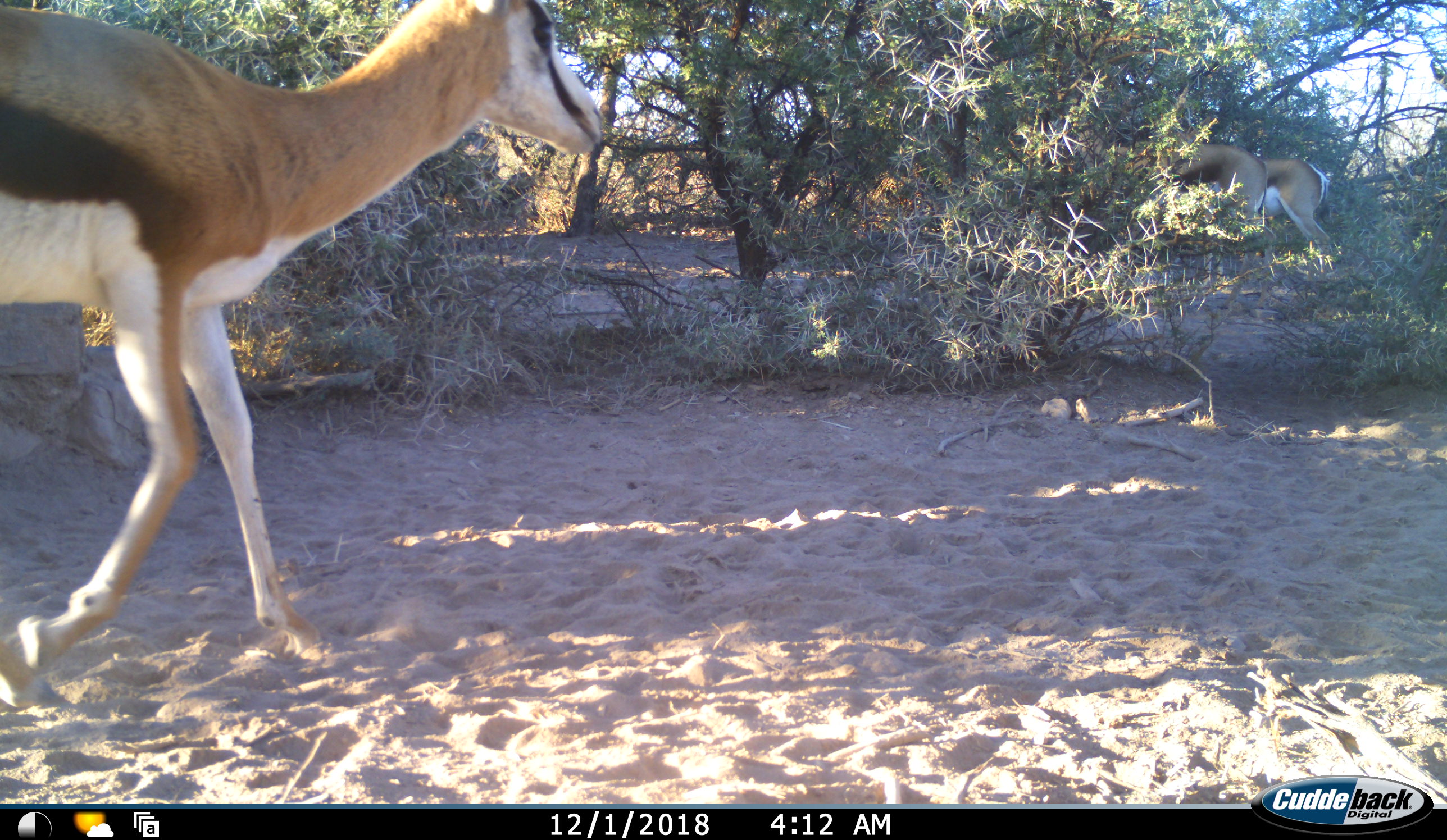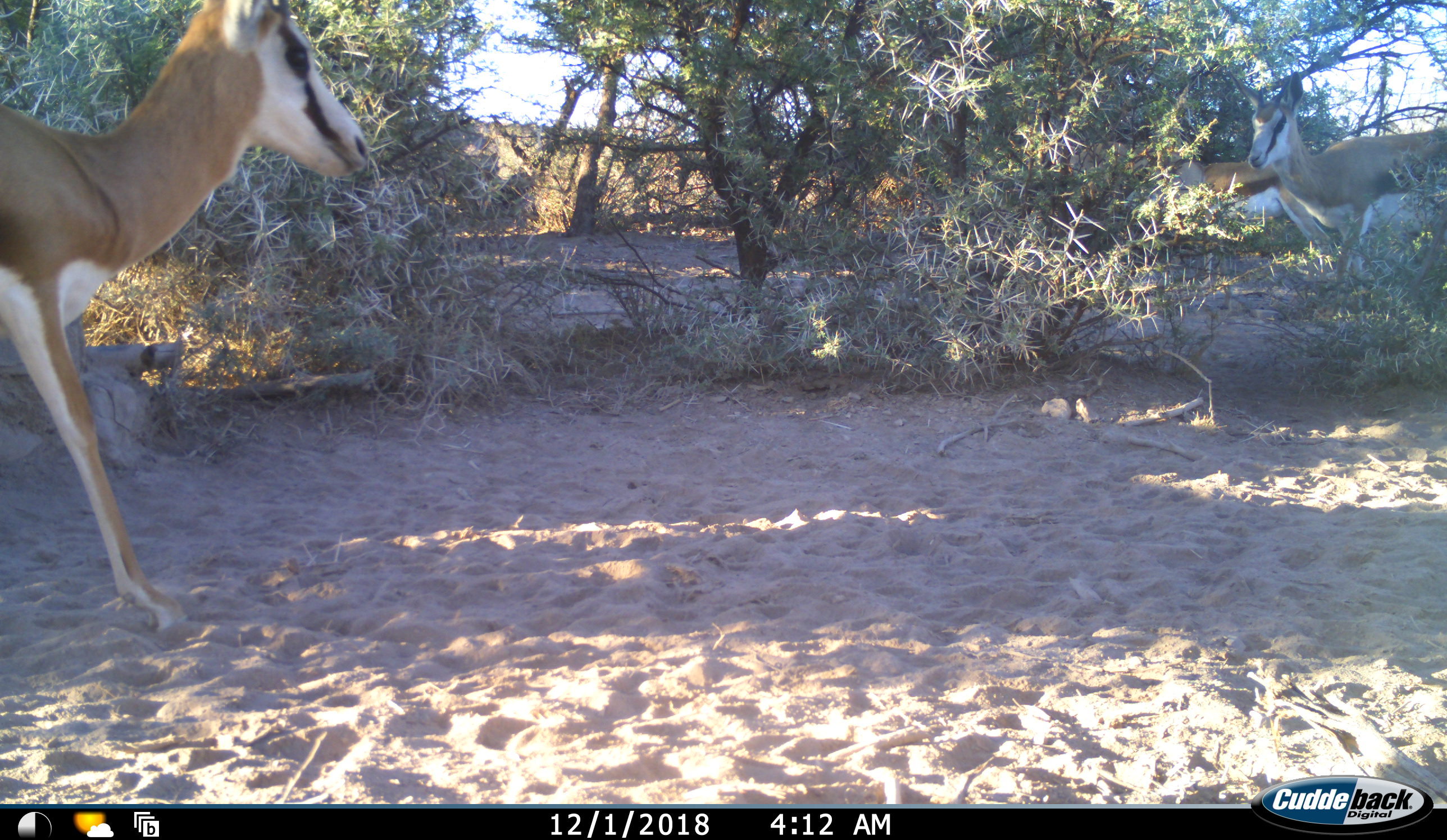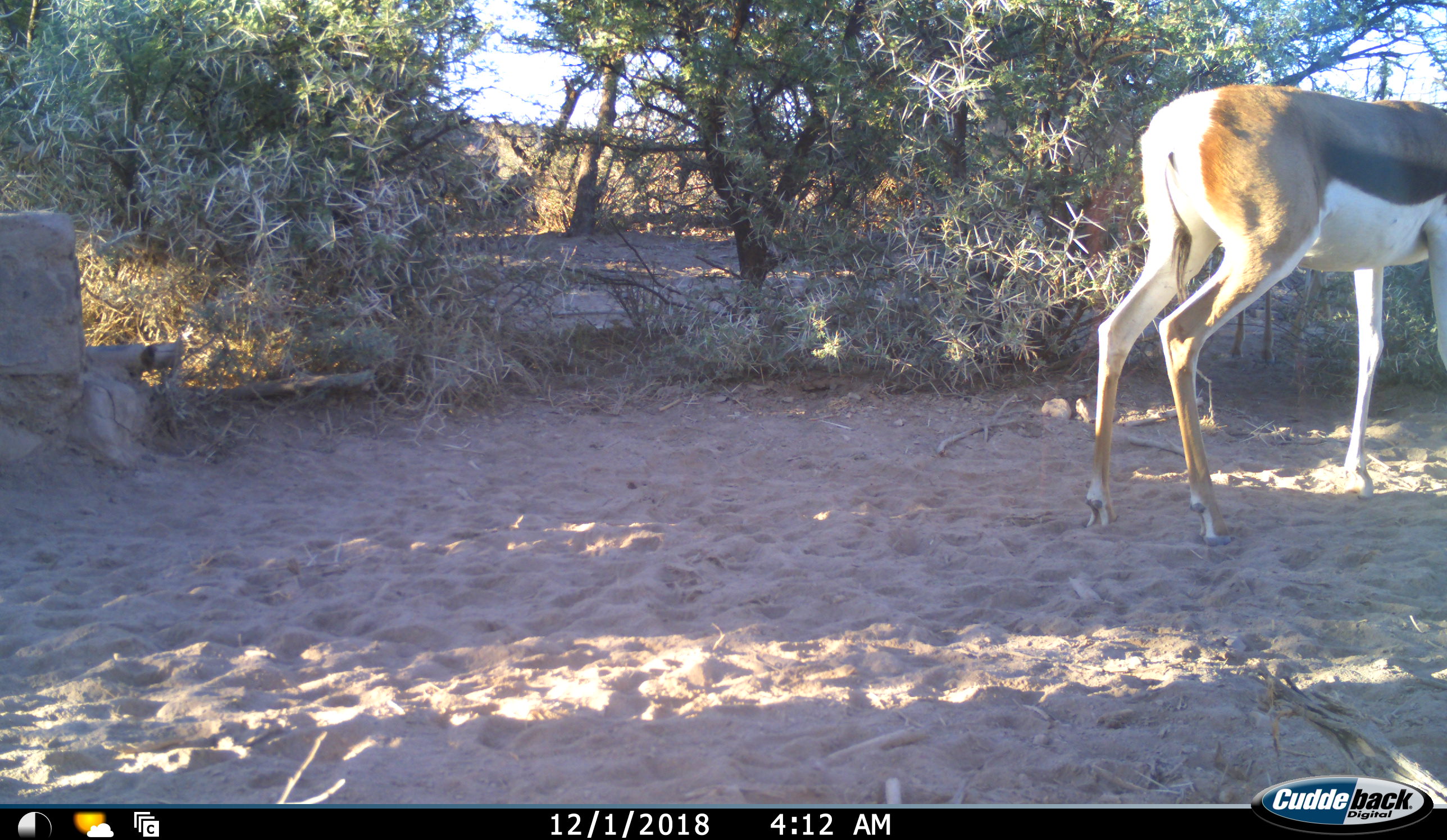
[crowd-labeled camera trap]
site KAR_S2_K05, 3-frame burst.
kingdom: Animalia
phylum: Chordata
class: Mammalia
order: Artiodactyla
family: Bovidae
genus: Antidorcas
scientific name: Antidorcas marsupialis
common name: springbok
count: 3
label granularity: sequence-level